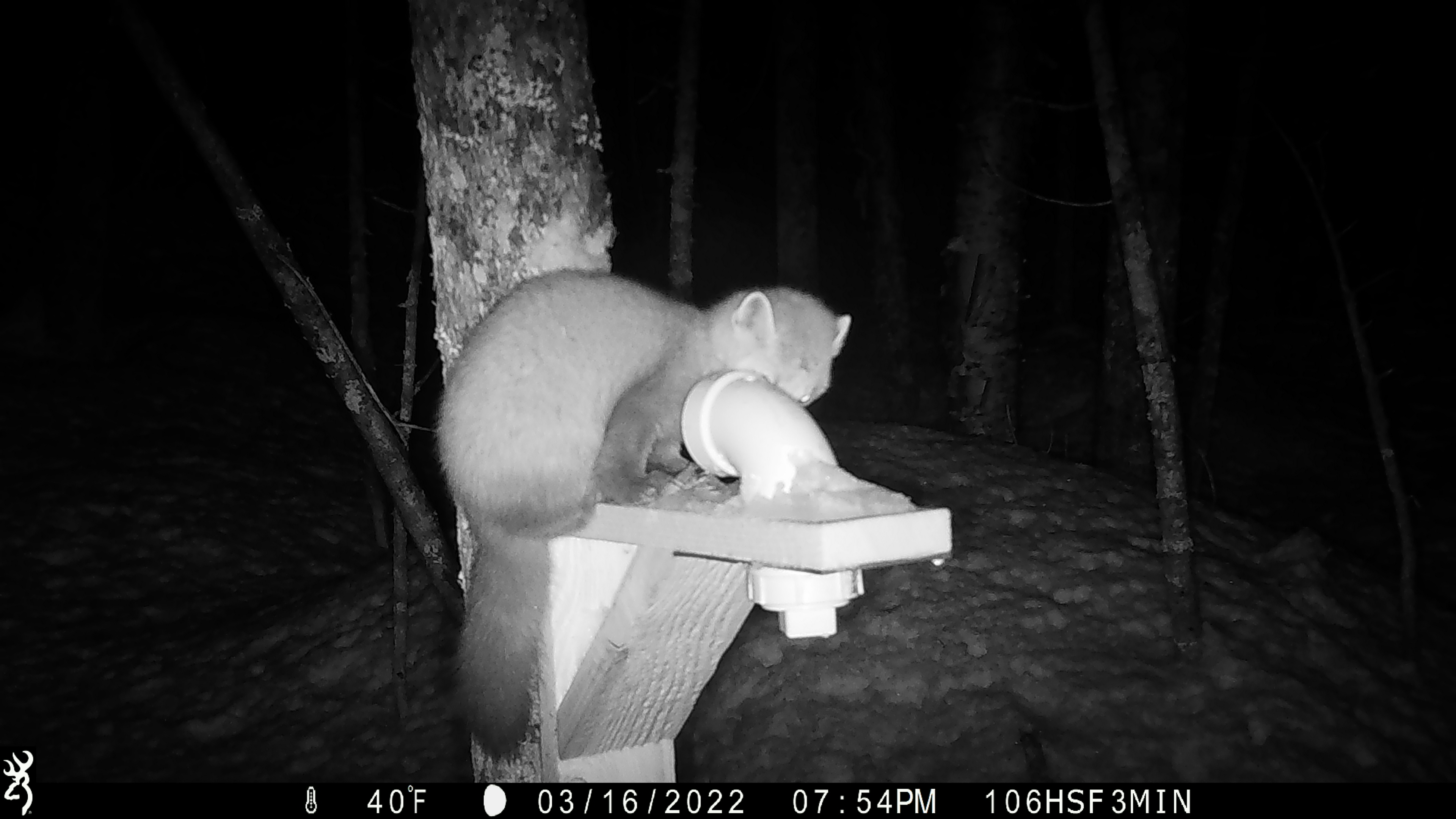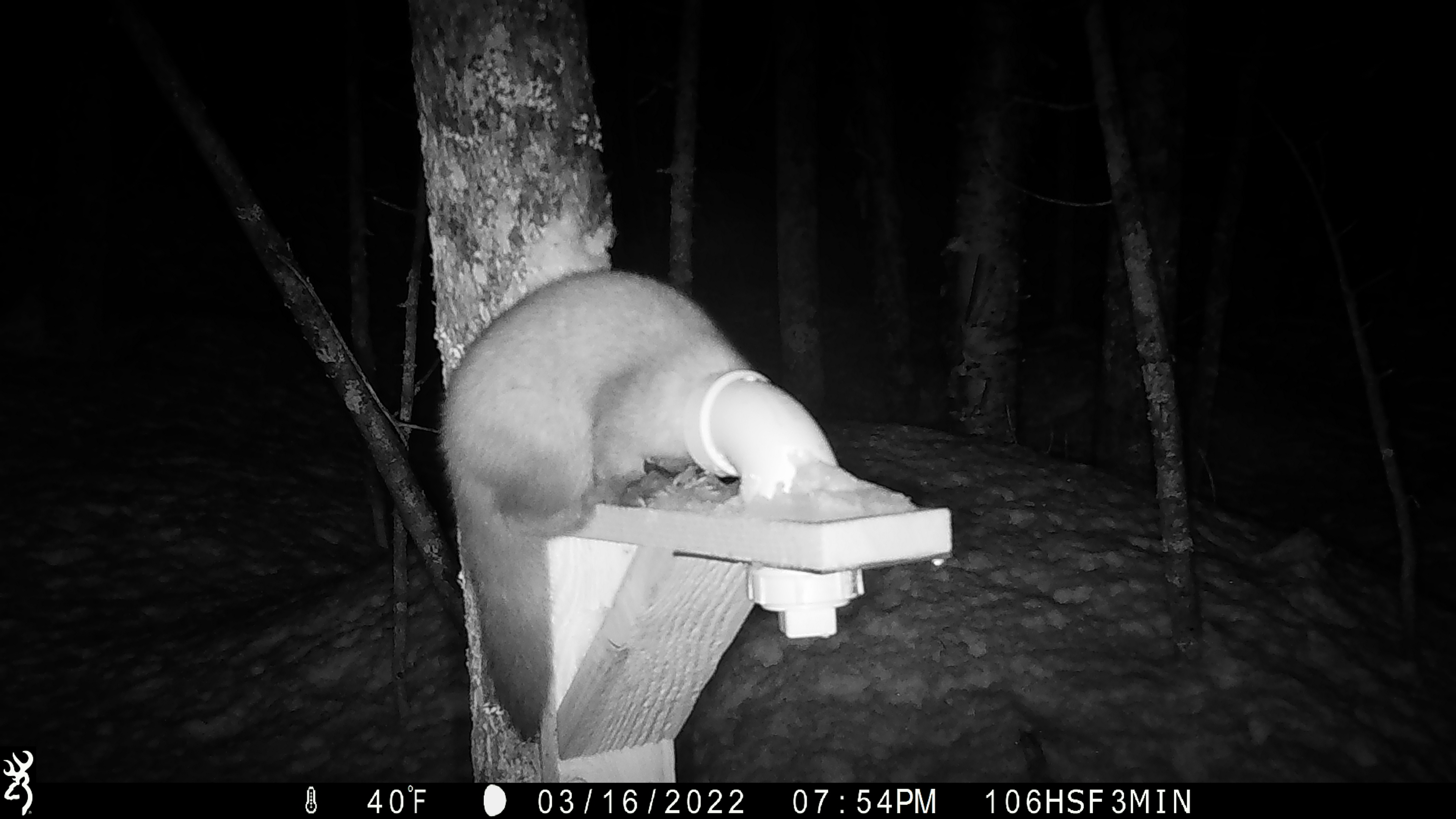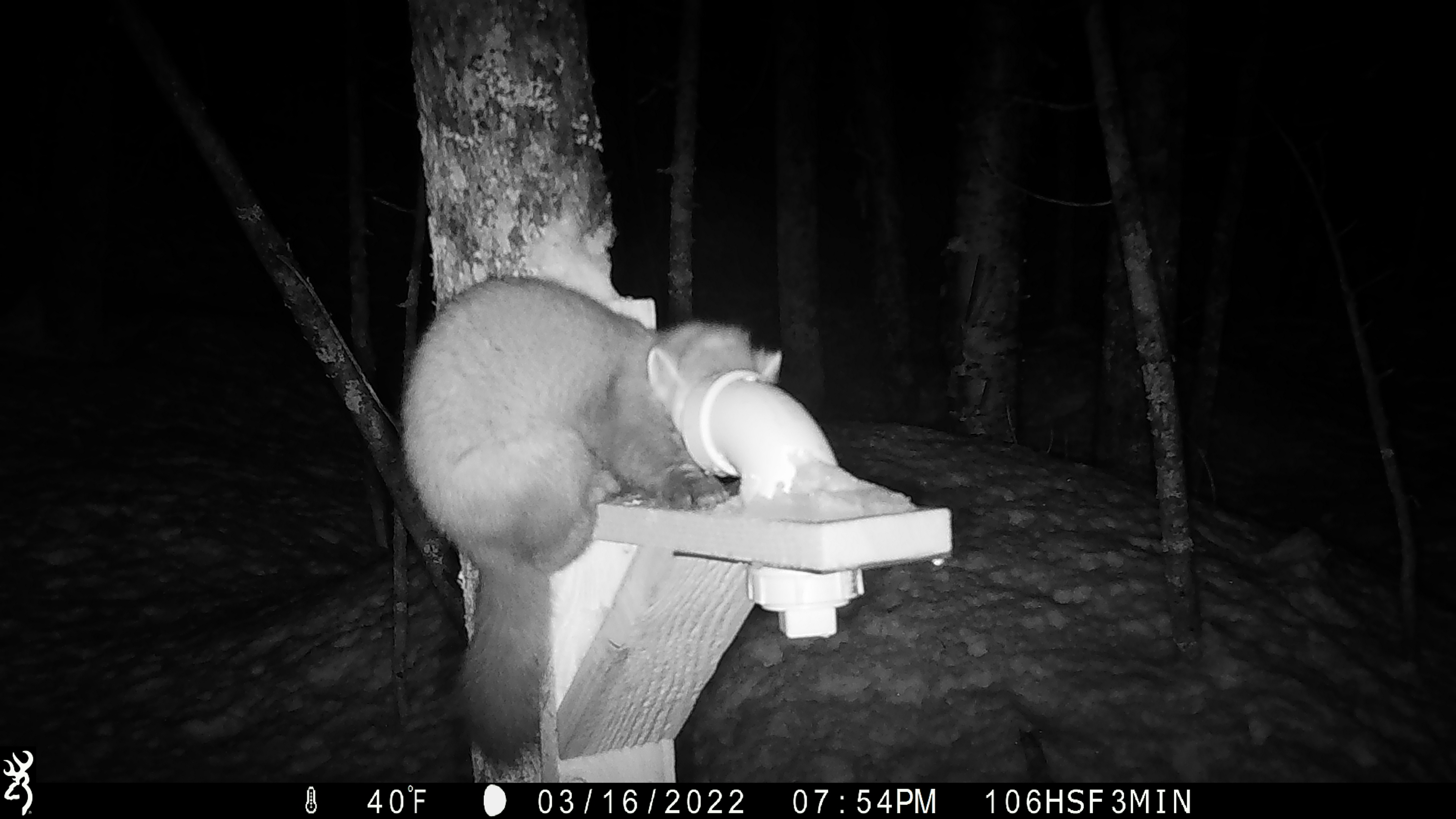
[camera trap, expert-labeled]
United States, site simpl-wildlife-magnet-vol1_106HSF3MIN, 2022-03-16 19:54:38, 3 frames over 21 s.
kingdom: Animalia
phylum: Chordata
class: Mammalia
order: Carnivora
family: Mustelidae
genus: Martes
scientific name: Martes americana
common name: american marten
American marten (Martes americana).